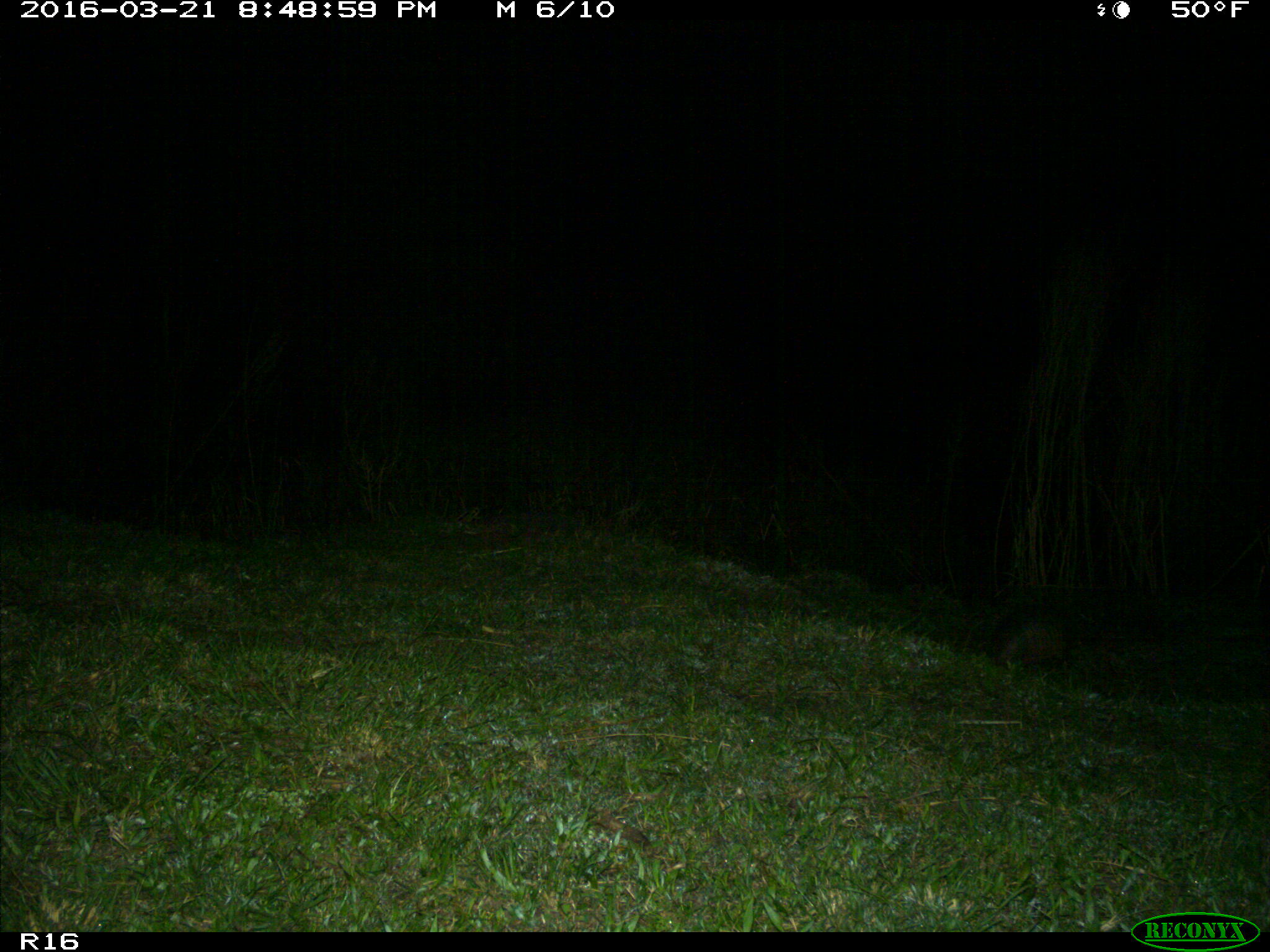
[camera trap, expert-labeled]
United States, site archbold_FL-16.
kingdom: Animalia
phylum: Chordata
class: Mammalia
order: Cingulata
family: Dasypodidae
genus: Dasypus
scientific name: Dasypus novemcinctus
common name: nine-banded armadillo